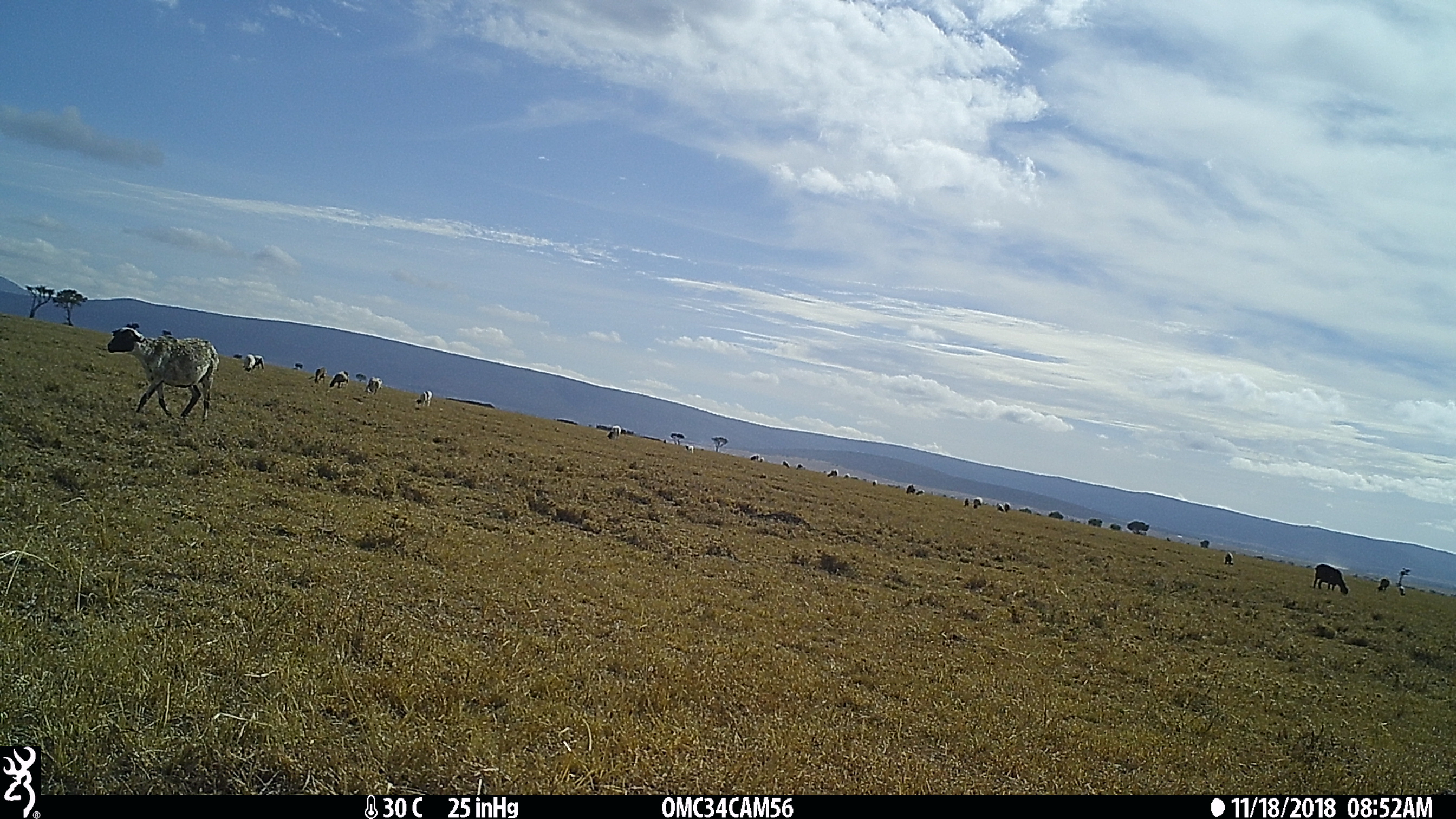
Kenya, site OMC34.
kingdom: Animalia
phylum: Chordata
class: Mammalia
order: Artiodactyla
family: Bovidae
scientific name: Bovidae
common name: sheep or goat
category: shoat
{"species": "shoat (sheep or goat) (Bovidae)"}